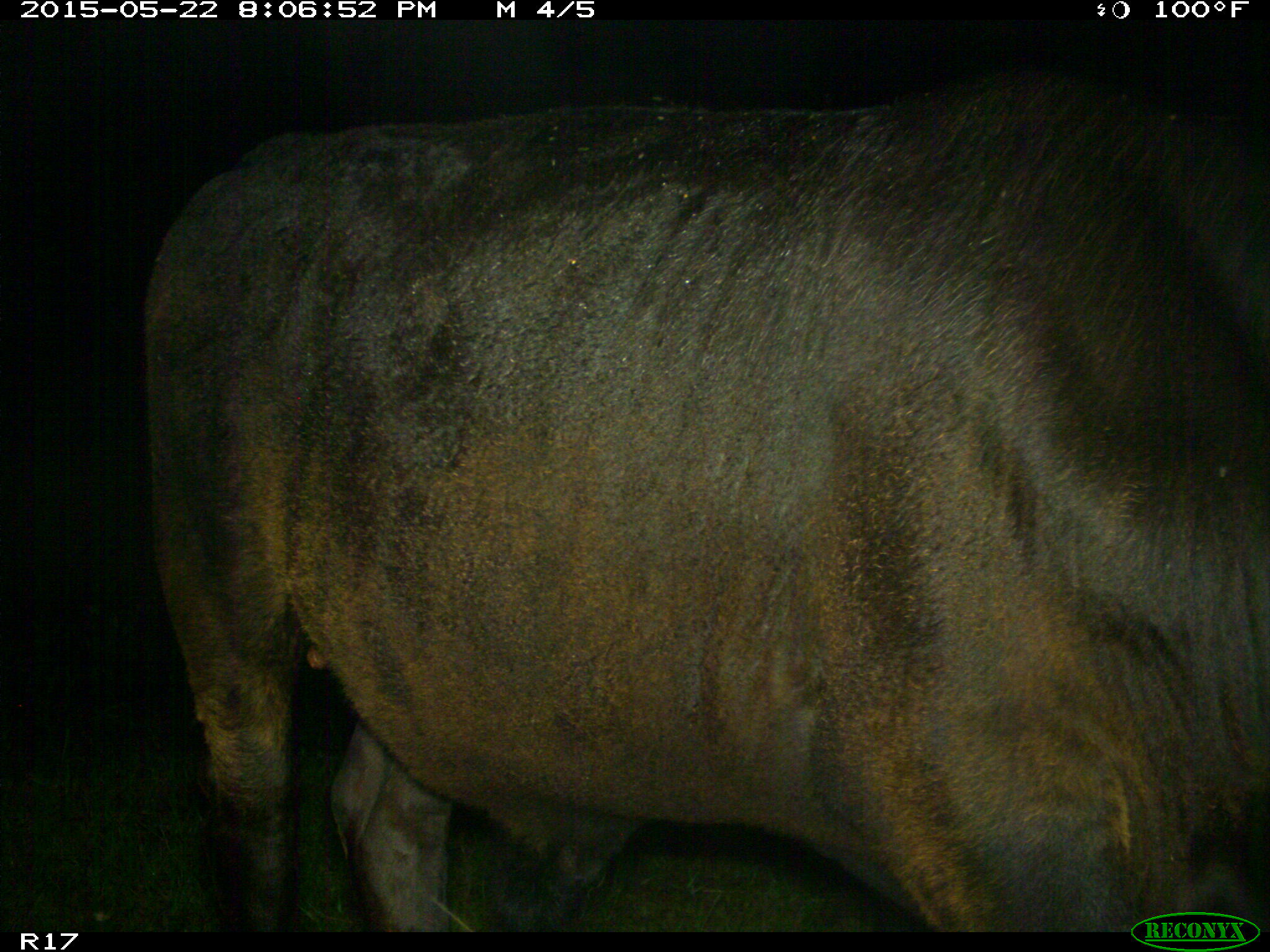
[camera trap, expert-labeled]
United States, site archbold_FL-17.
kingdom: Animalia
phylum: Chordata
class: Mammalia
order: Artiodactyla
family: Bovidae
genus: Bos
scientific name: Bos taurus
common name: domestic cow